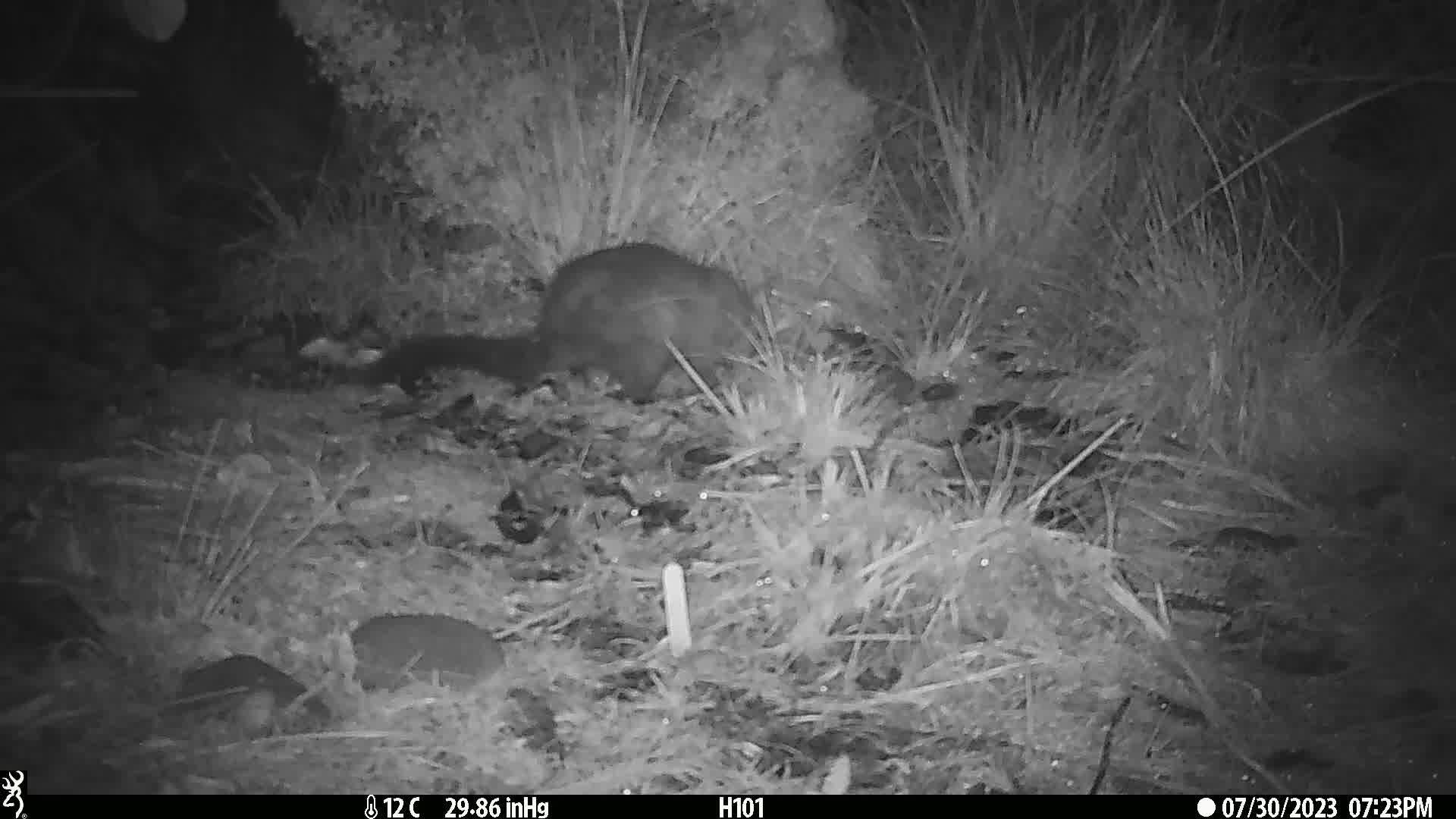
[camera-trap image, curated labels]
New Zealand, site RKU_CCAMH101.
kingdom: Animalia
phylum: Chordata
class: Mammalia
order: Diprotodontia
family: Phalangeridae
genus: Trichosurus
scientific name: Trichosurus vulpecula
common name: common brushtail possum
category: possum